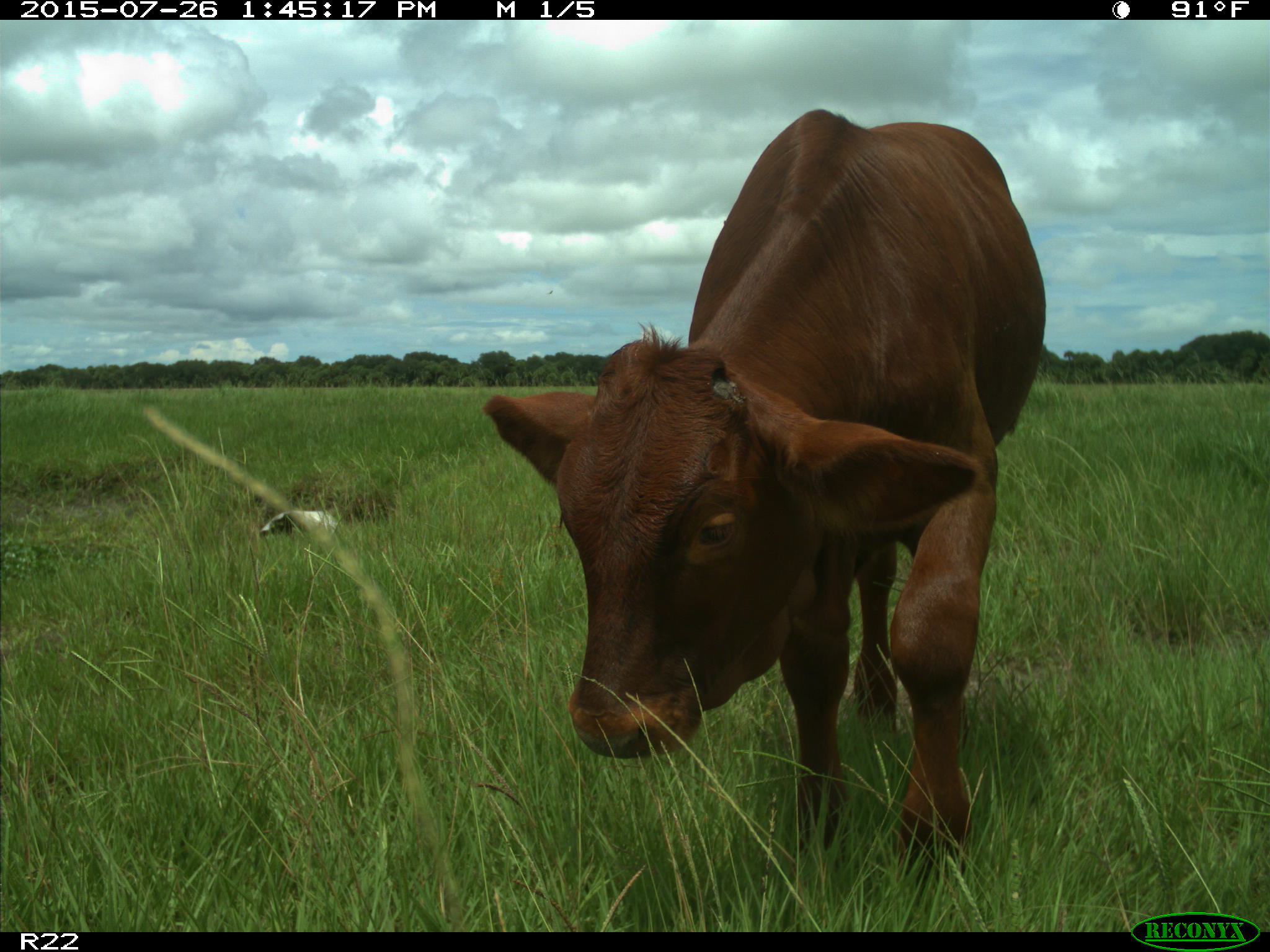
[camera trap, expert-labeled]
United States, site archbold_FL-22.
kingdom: Animalia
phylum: Chordata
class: Mammalia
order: Artiodactyla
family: Bovidae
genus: Bos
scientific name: Bos taurus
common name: domestic cow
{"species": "Bos taurus (domestic cow)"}